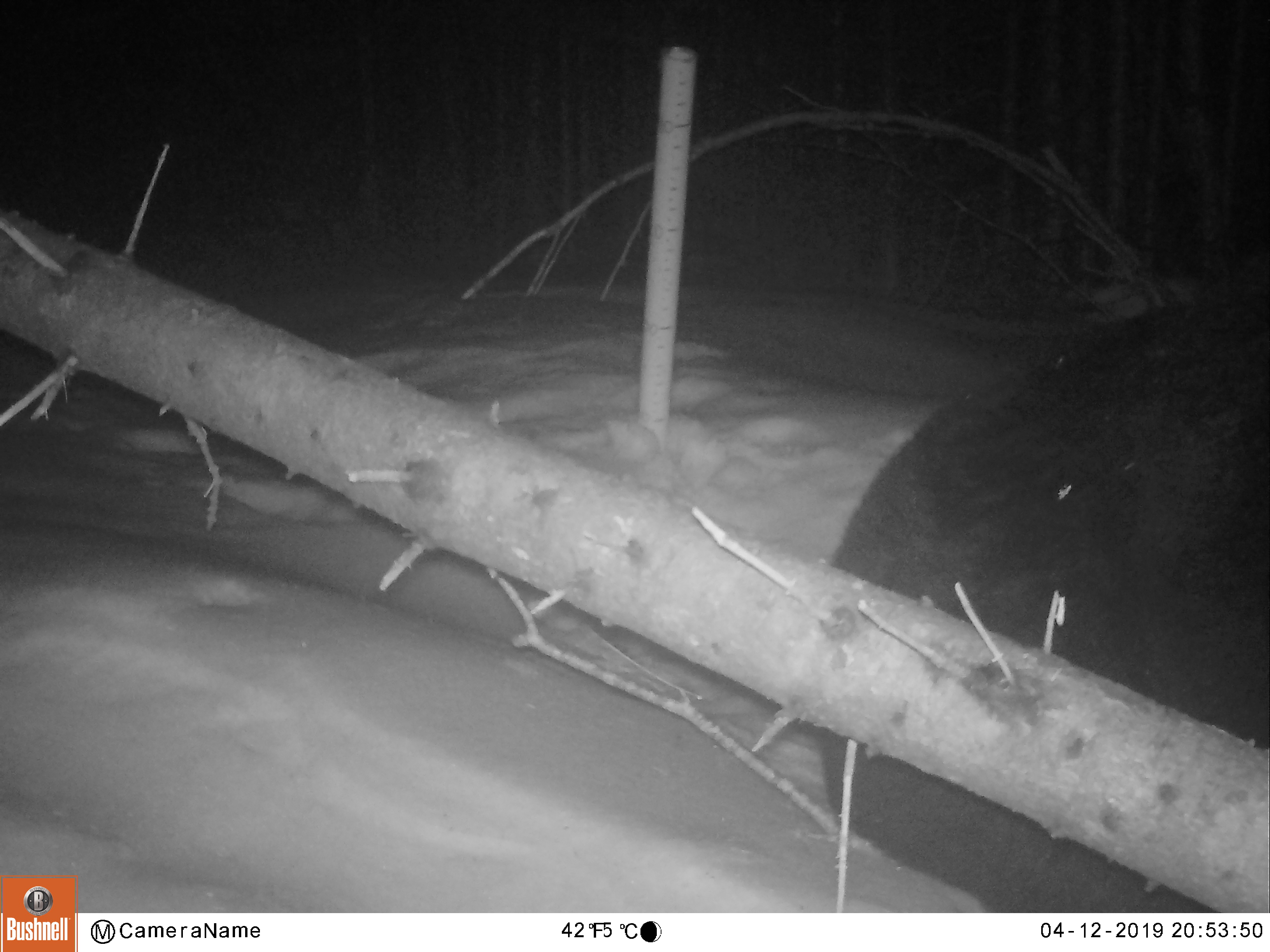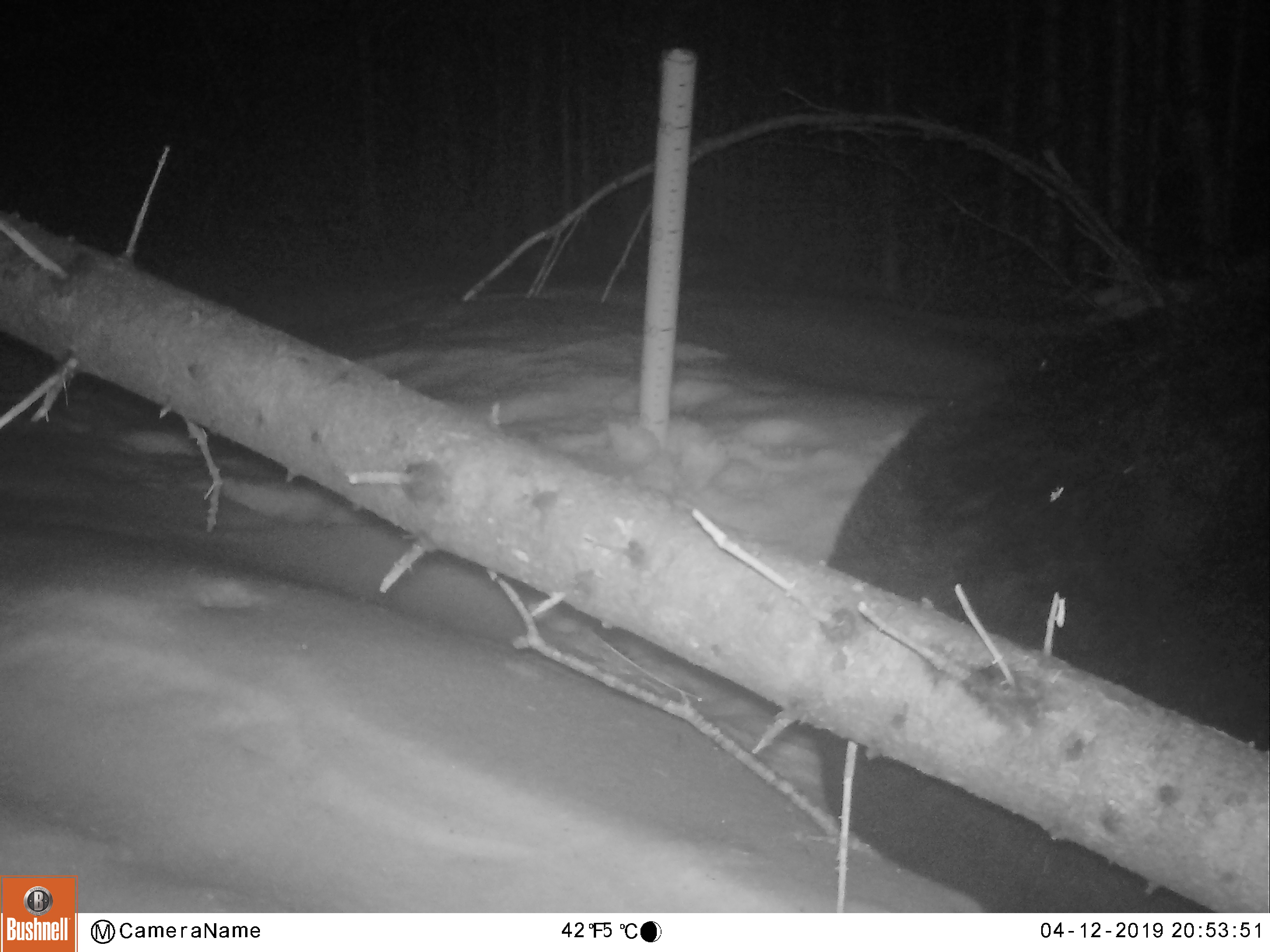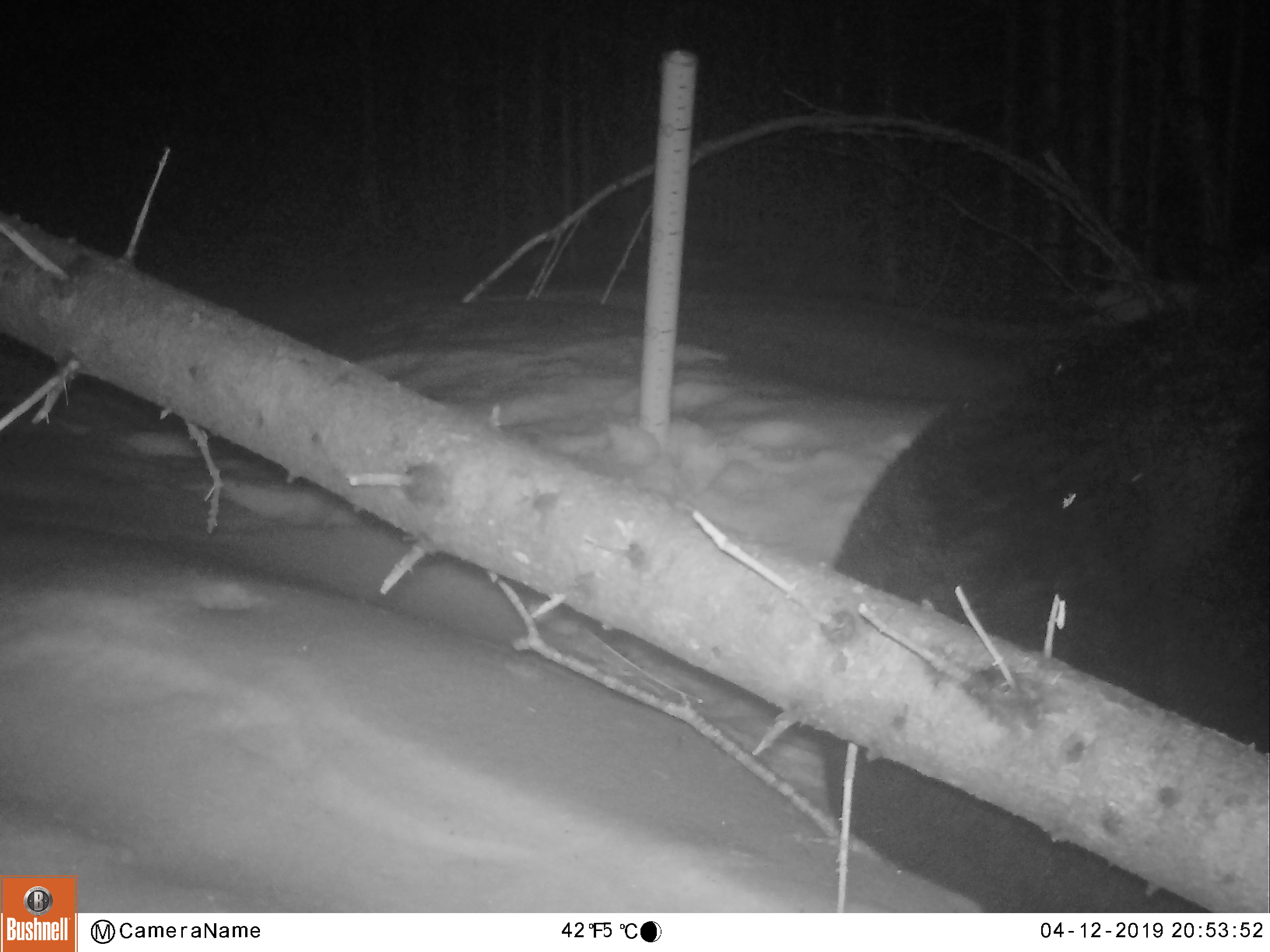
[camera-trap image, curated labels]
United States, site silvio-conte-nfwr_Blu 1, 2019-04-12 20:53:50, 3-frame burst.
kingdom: Animalia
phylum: Chordata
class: Mammalia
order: Carnivora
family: Ursidae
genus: Ursus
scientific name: Ursus americanus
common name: black bear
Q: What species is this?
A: Black bear (Ursus americanus).